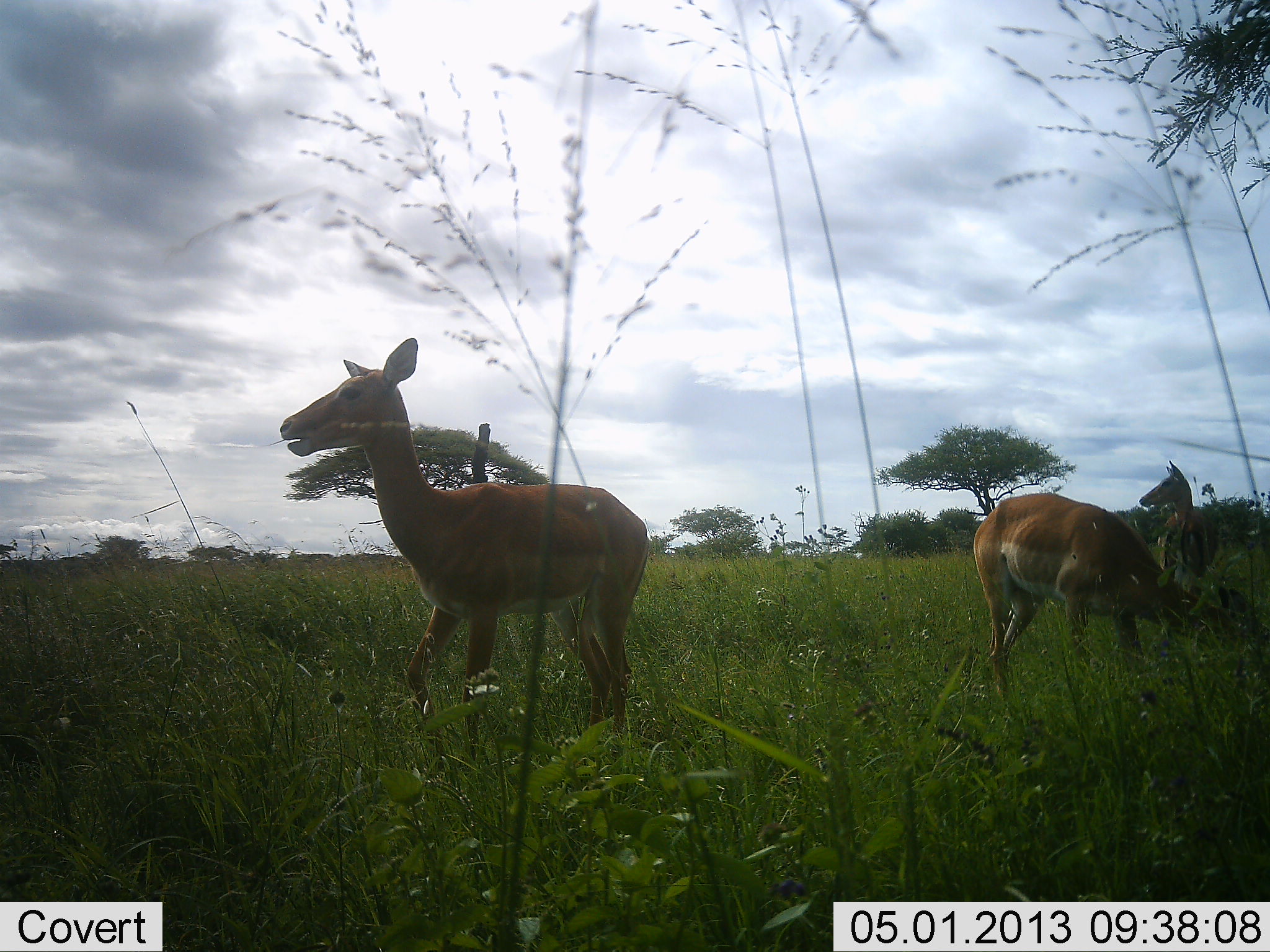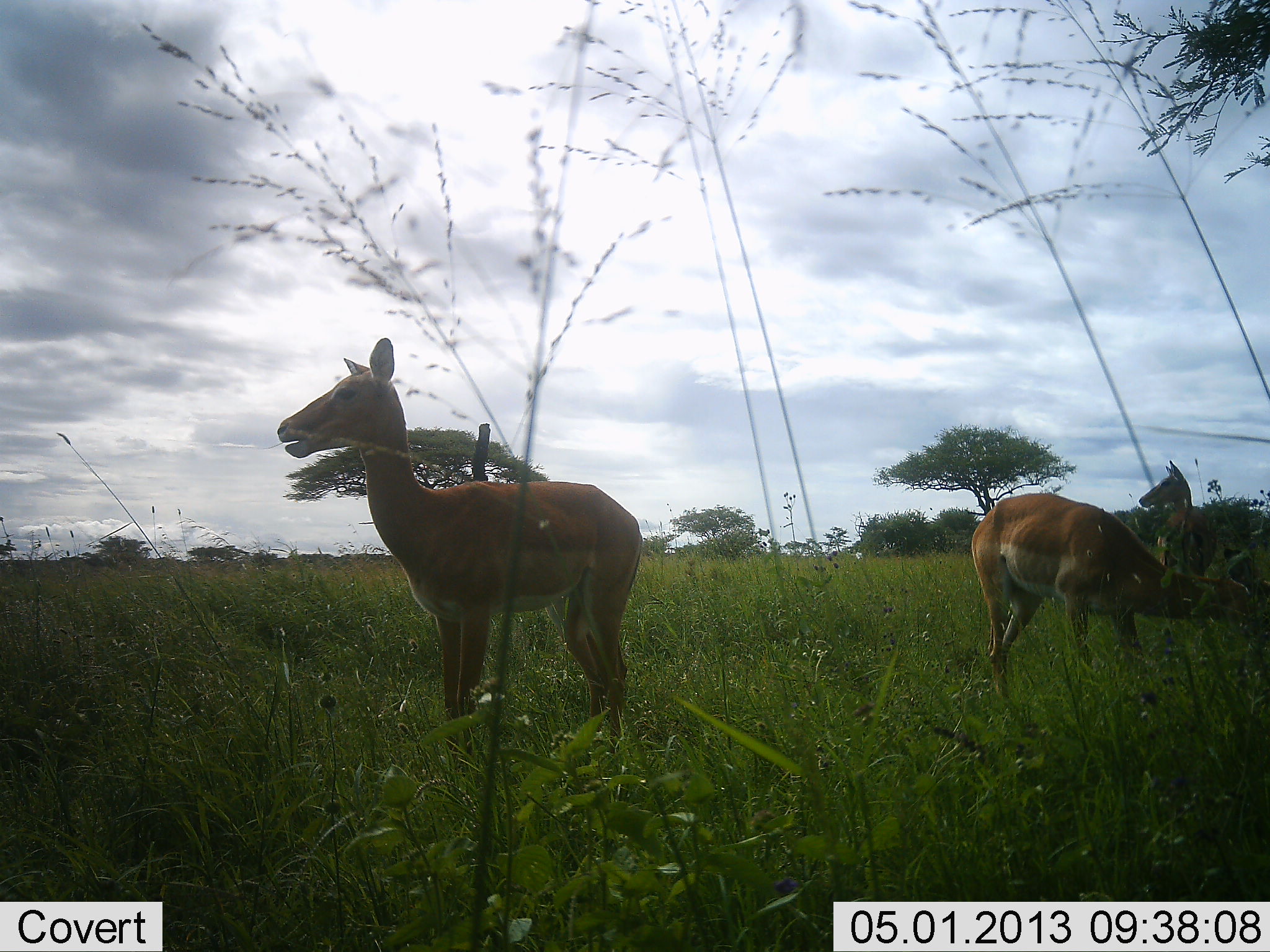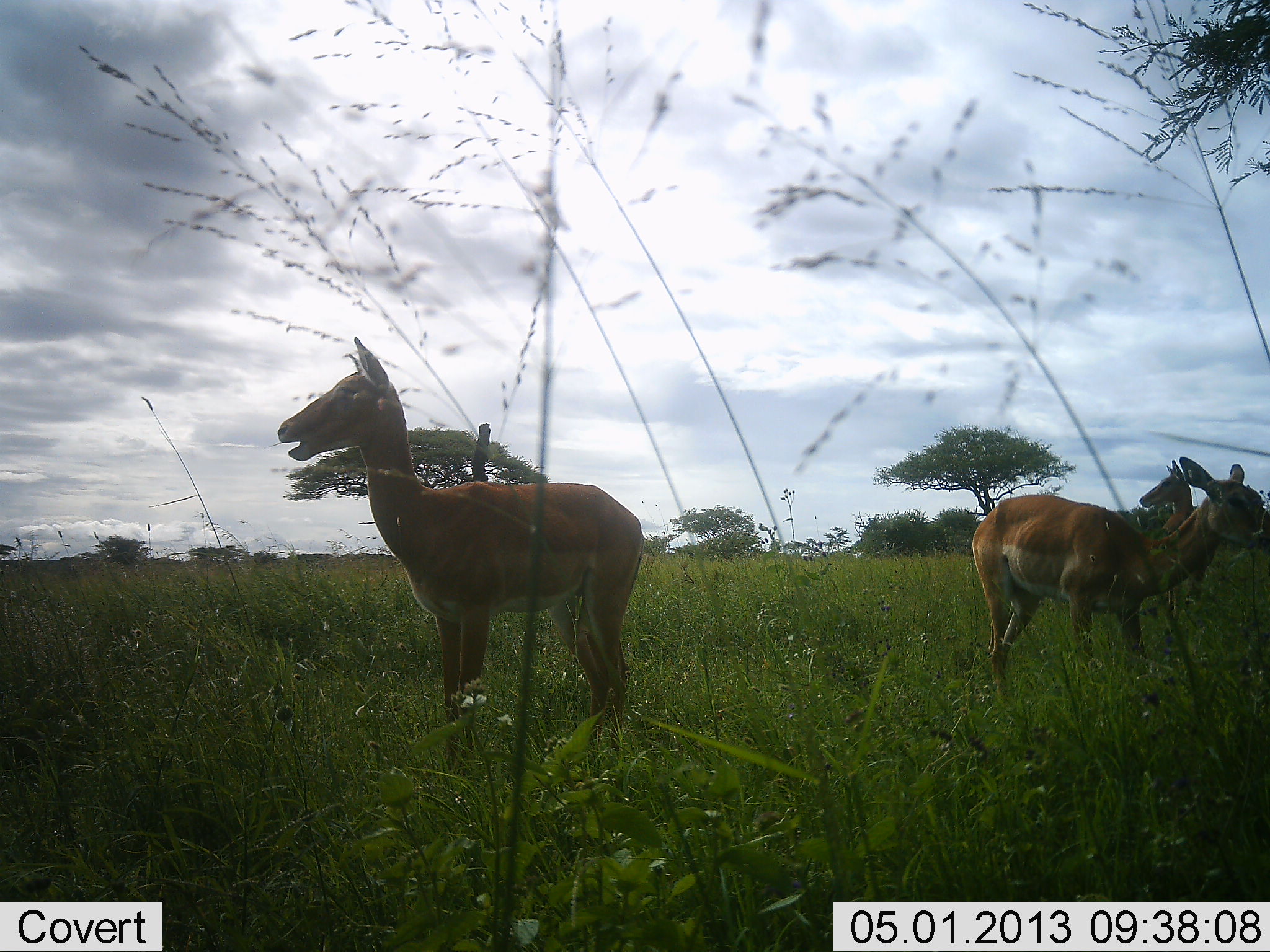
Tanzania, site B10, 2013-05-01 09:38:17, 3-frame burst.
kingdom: Animalia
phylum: Chordata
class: Mammalia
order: Artiodactyla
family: Bovidae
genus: Aepyceros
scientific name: Aepyceros melampus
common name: impala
Impala (Aepyceros melampus), count 3. Behavior (volunteer vote fractions): standing 93%, resting 0%, moving 7%, interacting 0%. Young present (vote fraction): 0%. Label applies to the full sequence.